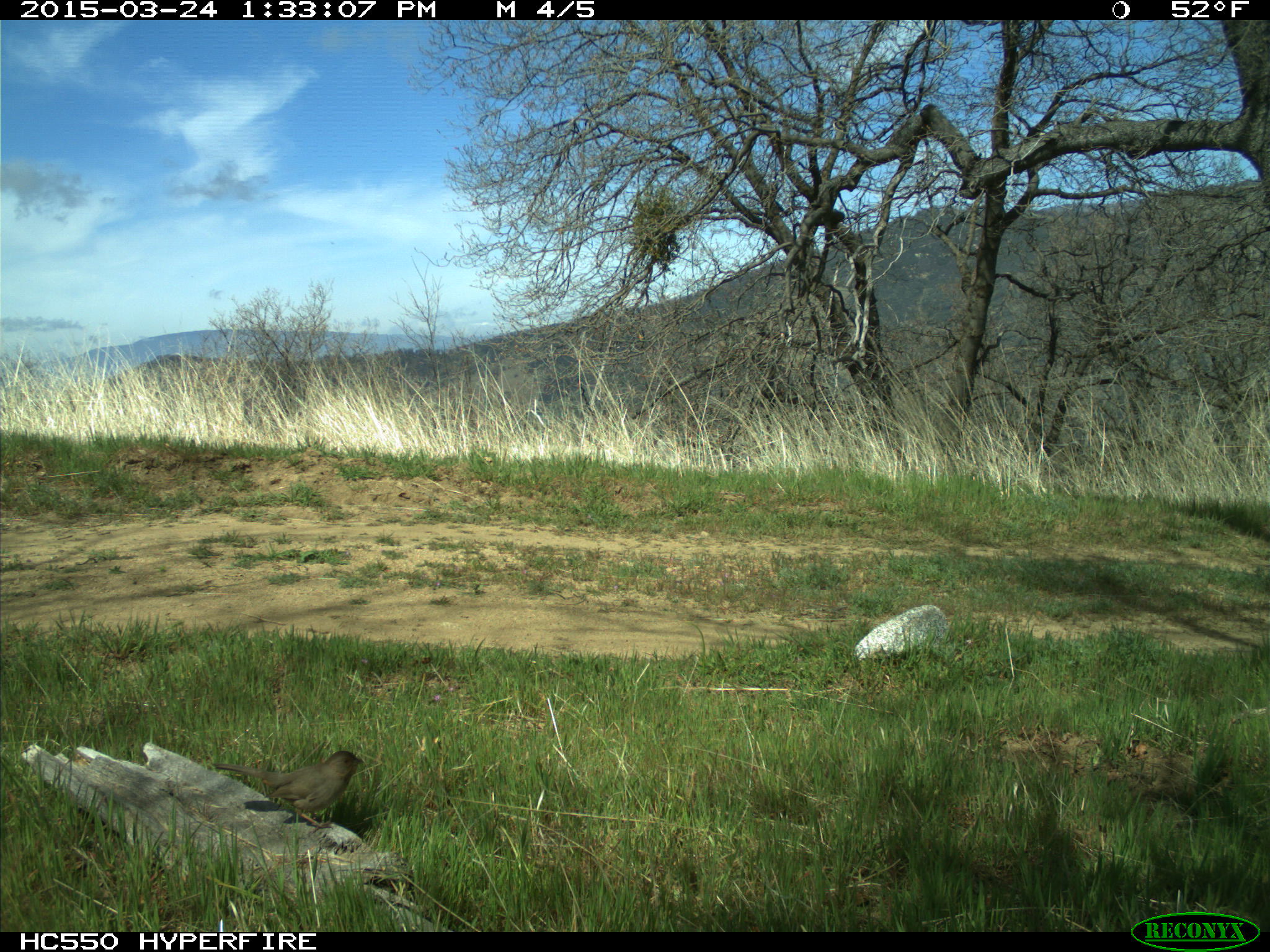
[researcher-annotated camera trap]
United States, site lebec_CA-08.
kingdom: Animalia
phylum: Chordata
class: Aves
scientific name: Aves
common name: birds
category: unidentified bird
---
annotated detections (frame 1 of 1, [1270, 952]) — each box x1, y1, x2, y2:
animal: 213, 751, 363, 834